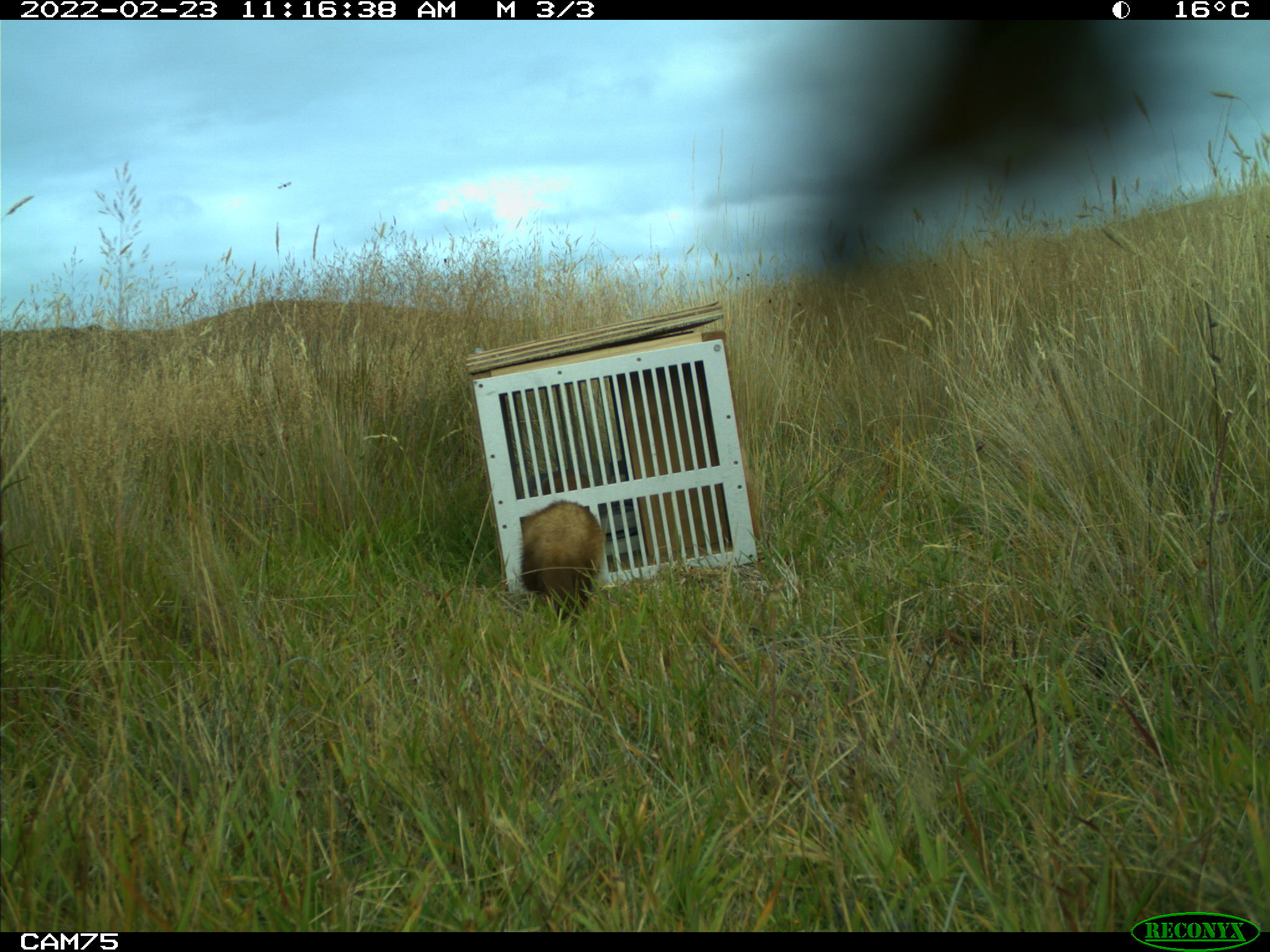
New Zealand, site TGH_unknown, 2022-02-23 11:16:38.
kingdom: Animalia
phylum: Chordata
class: Mammalia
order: Carnivora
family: Mustelidae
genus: Mustela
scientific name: Mustela furo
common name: ferret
Ferret (Mustela furo).